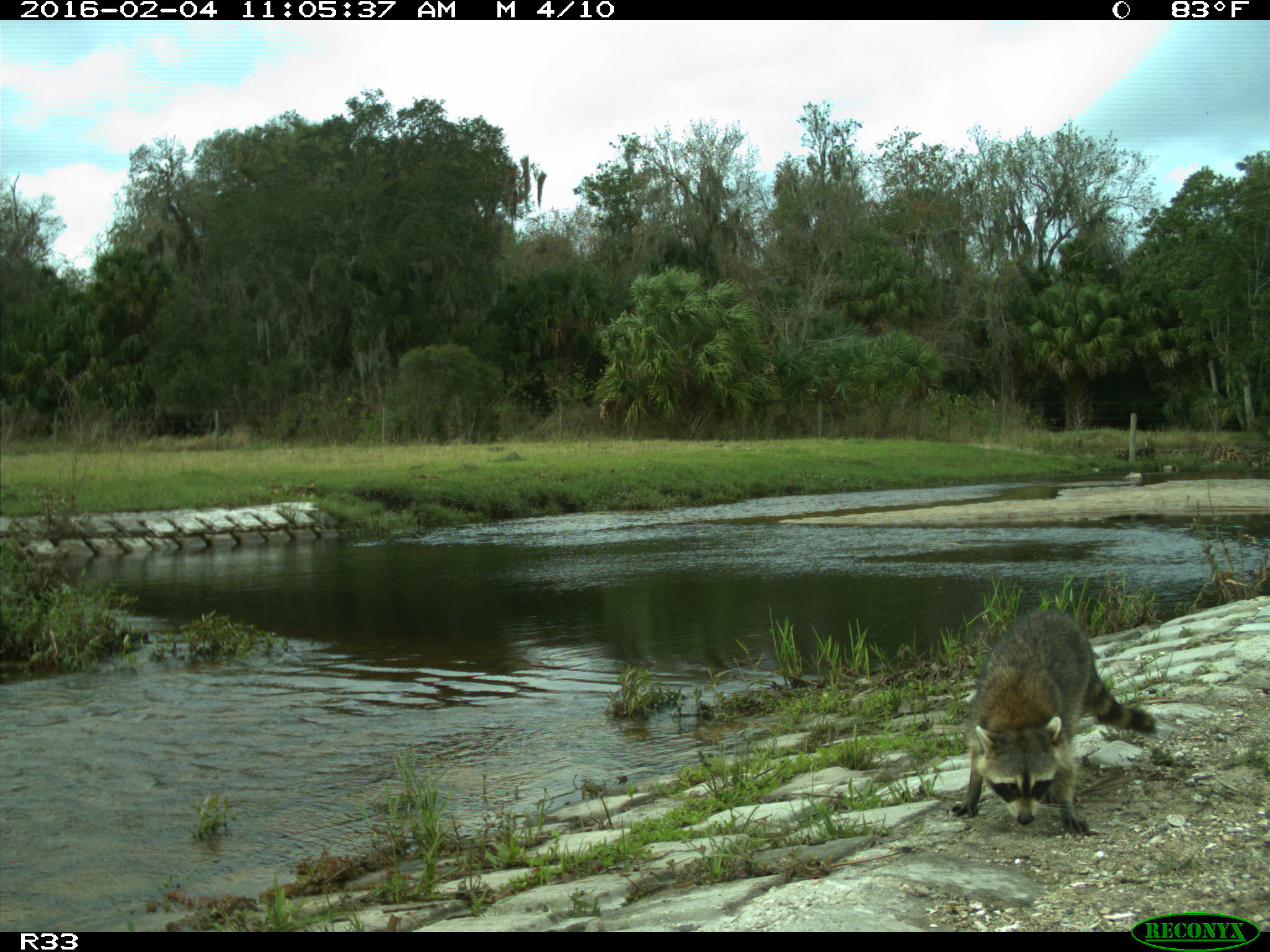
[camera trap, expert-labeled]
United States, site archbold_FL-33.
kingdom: Animalia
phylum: Chordata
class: Mammalia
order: Carnivora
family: Procyonidae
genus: Procyon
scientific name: Procyon lotor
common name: common raccoon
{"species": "Procyon lotor (common raccoon)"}